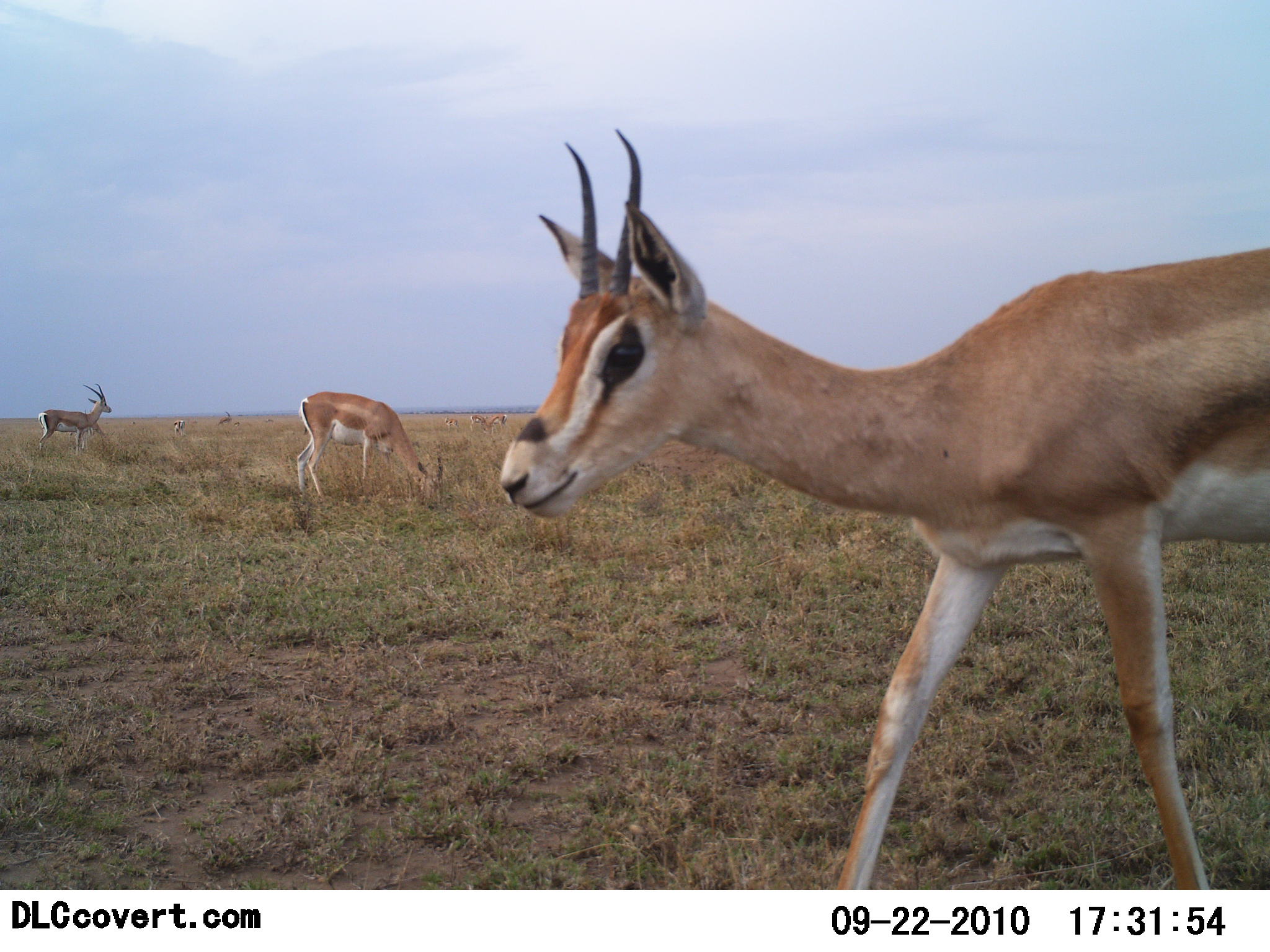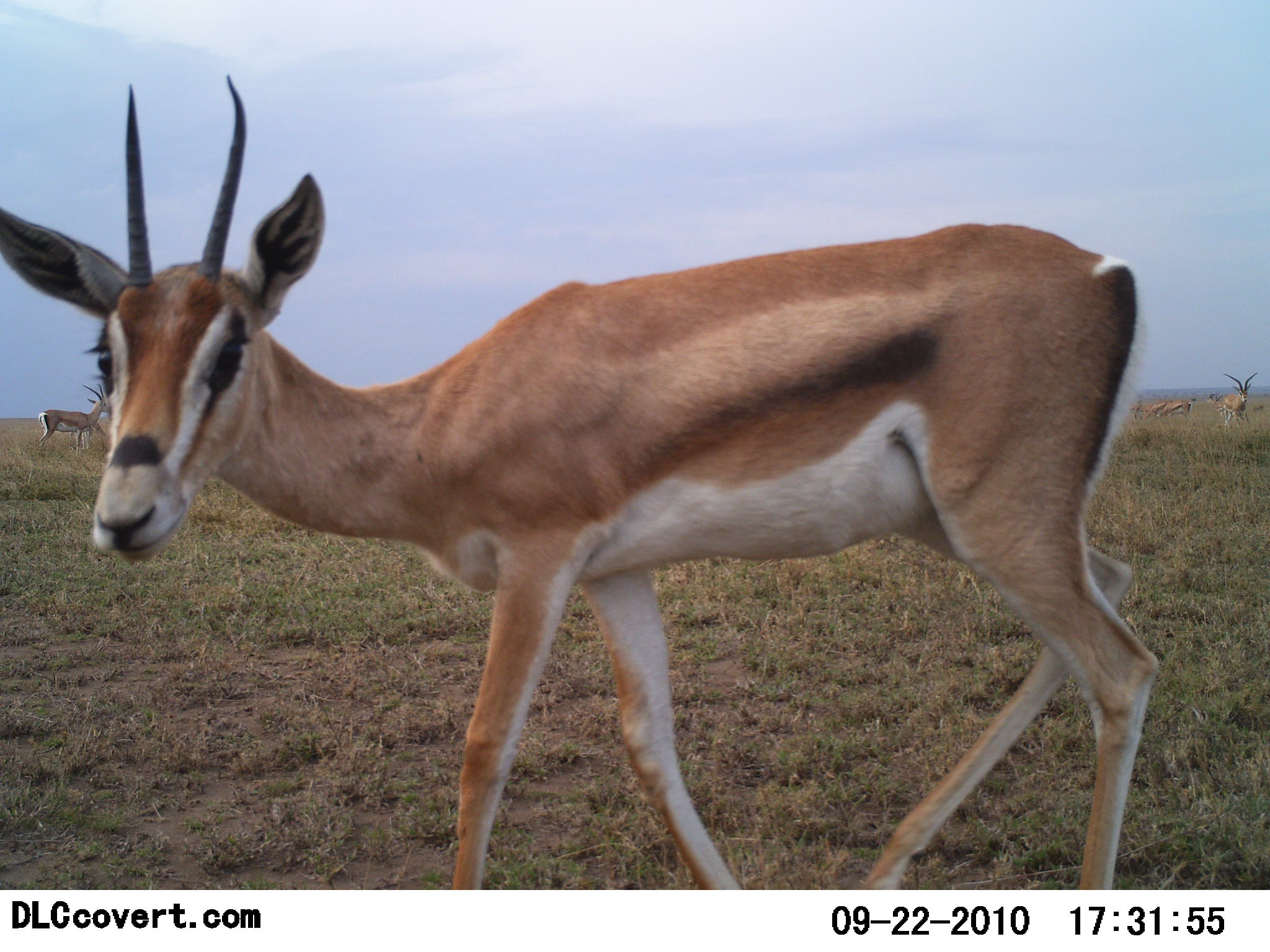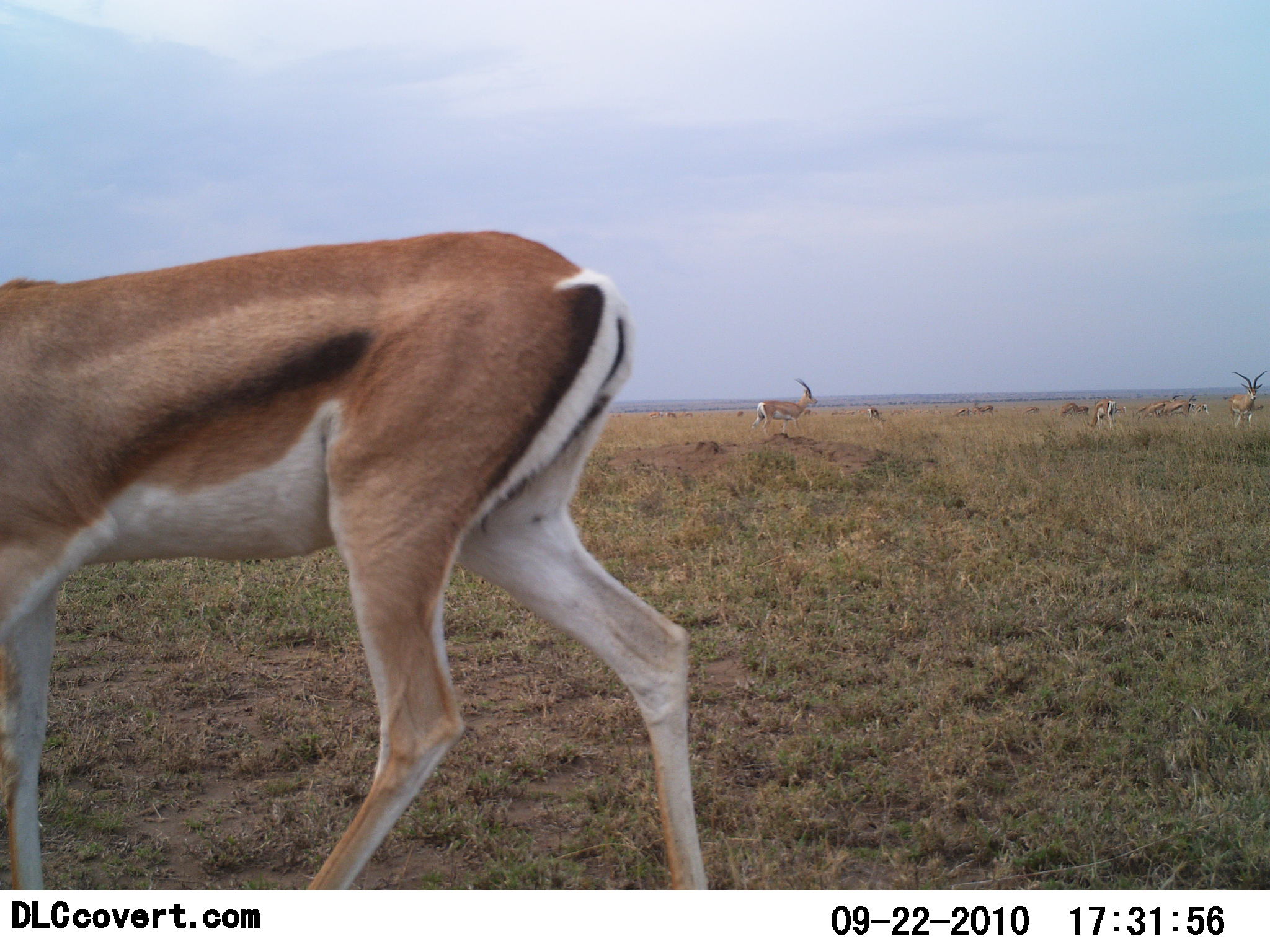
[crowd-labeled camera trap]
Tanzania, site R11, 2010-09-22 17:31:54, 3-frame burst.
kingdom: Animalia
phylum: Chordata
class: Mammalia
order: Artiodactyla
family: Bovidae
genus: Nanger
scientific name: Nanger granti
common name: grant's gazelle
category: gazellegrants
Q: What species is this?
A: Gazellegrants (grant's gazelle) (Nanger granti).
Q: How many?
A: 11-50.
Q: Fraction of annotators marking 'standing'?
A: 53%.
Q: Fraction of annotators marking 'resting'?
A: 7%.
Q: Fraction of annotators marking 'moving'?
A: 93%.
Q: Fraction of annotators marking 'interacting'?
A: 0%.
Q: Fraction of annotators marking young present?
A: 0%.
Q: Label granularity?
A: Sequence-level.